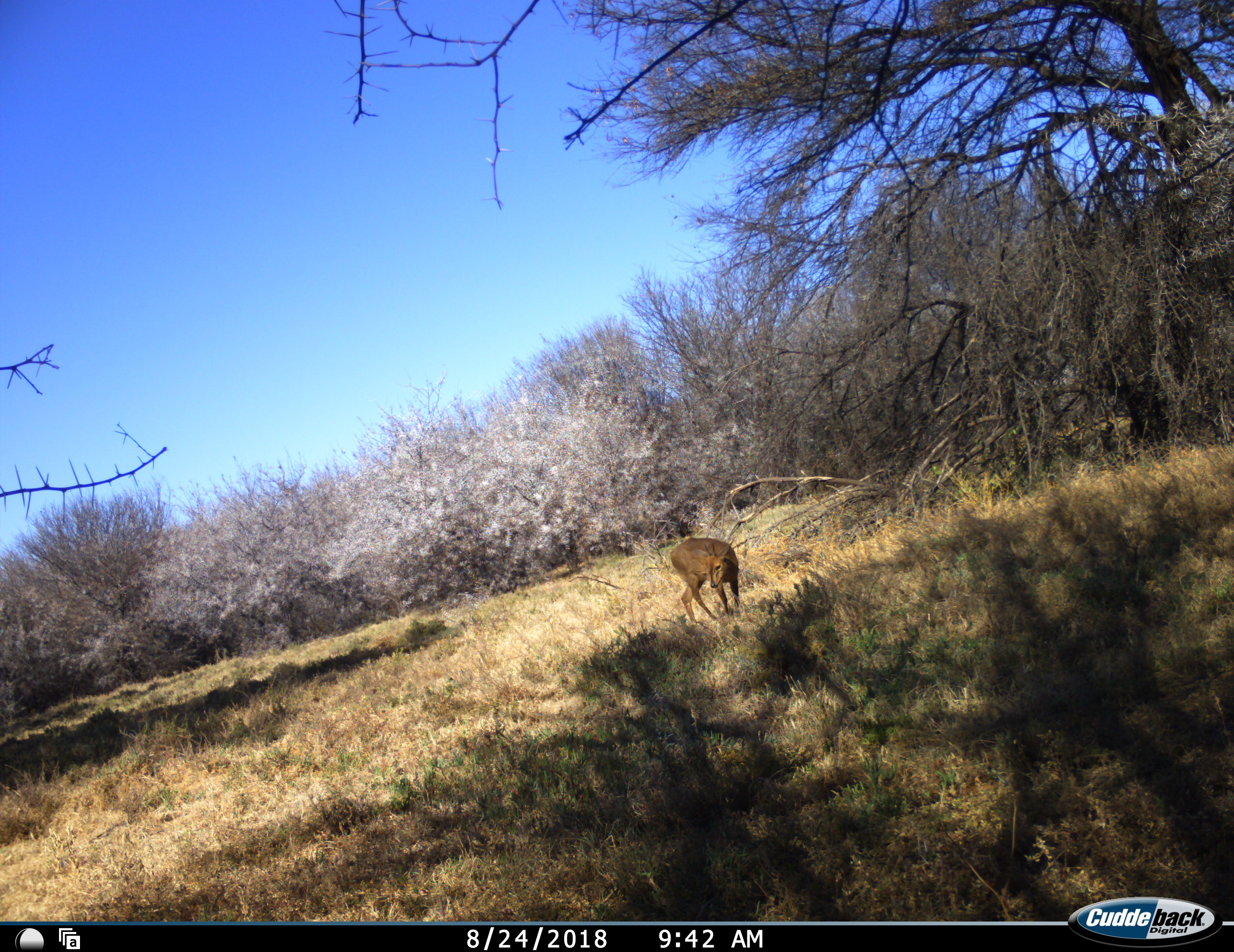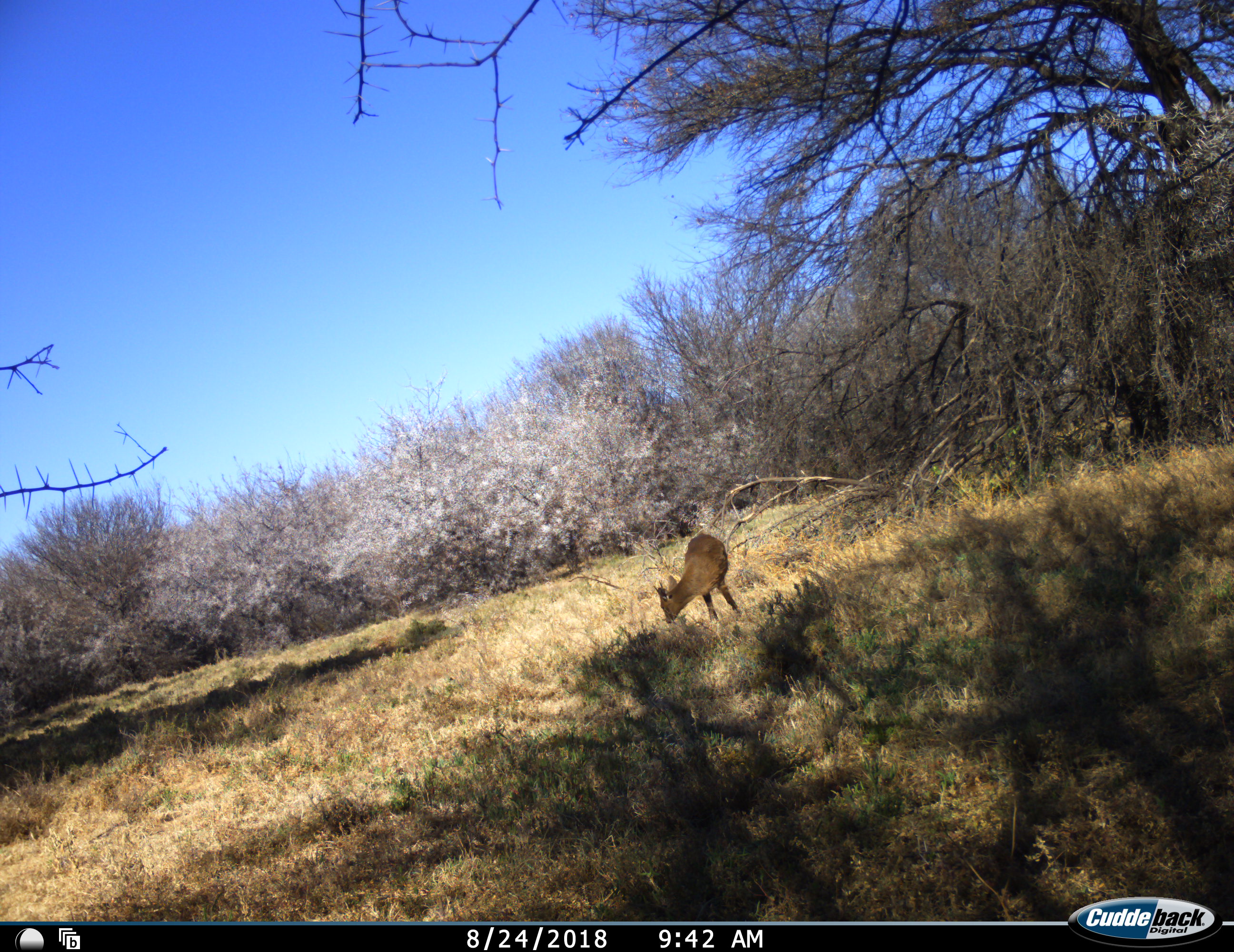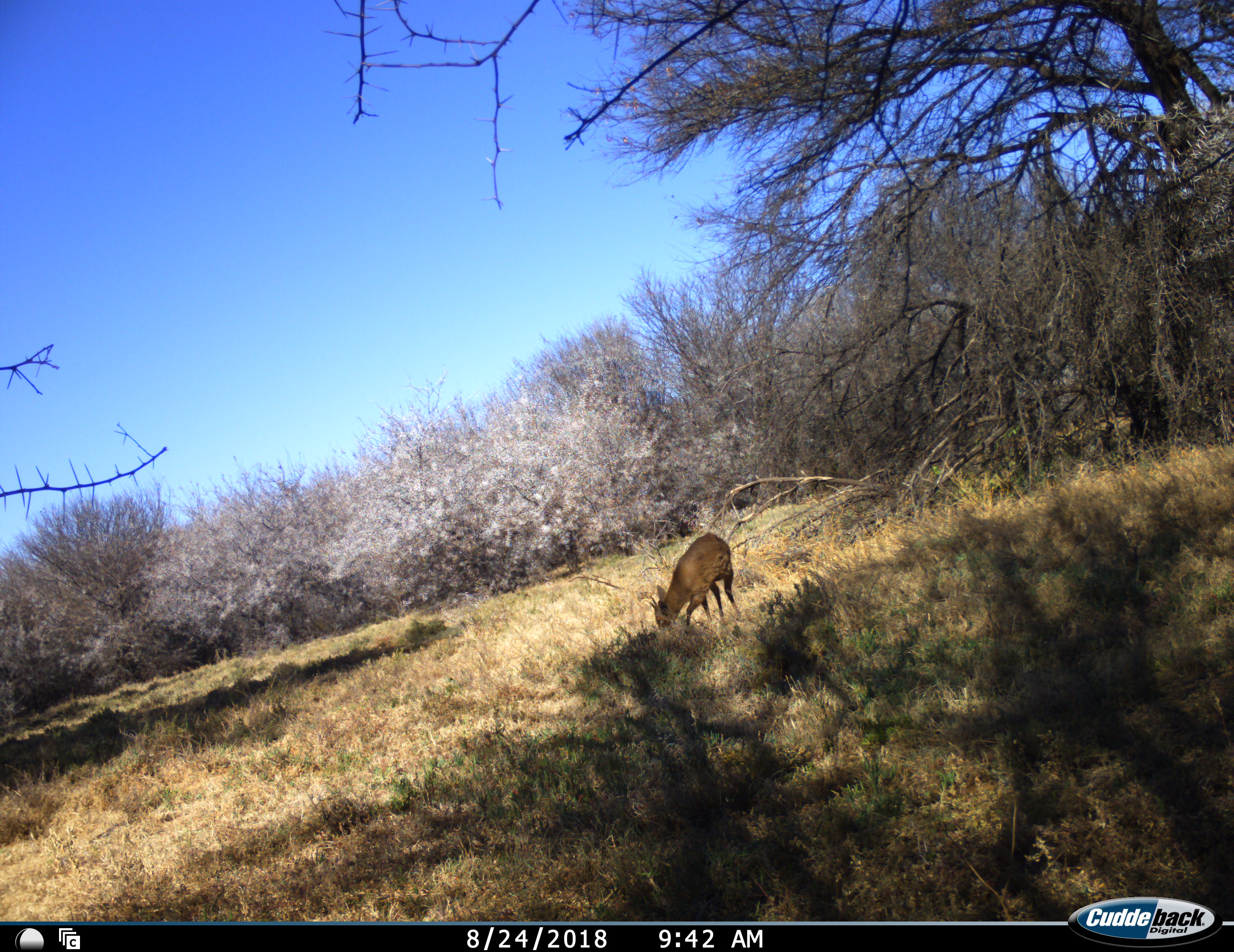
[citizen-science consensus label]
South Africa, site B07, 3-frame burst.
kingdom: Animalia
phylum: Chordata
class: Mammalia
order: Artiodactyla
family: Bovidae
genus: Sylvicapra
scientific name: Sylvicapra grimmia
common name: common grey duiker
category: duikercommongrey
Duikercommongrey (common grey duiker) (Sylvicapra grimmia), count 1. Behavior (volunteer vote fractions): standing 14%, resting 0%, moving 29%, interacting 0%. Young present (vote fraction): 0%. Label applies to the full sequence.